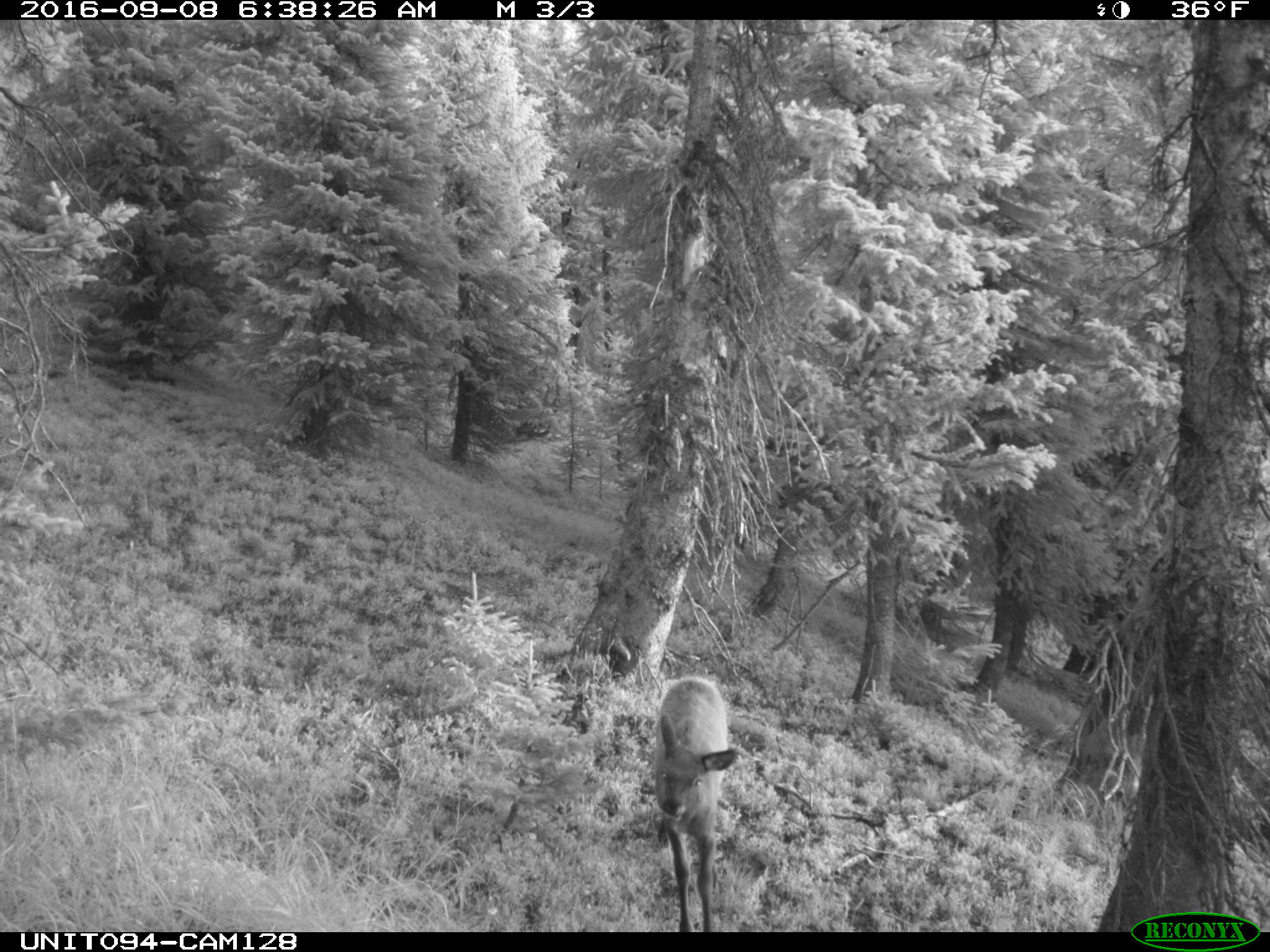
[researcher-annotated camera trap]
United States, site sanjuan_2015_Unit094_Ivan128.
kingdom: Animalia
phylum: Chordata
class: Mammalia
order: Artiodactyla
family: Cervidae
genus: Cervus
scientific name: Cervus elaphus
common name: red deer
Cervus elaphus (red deer).